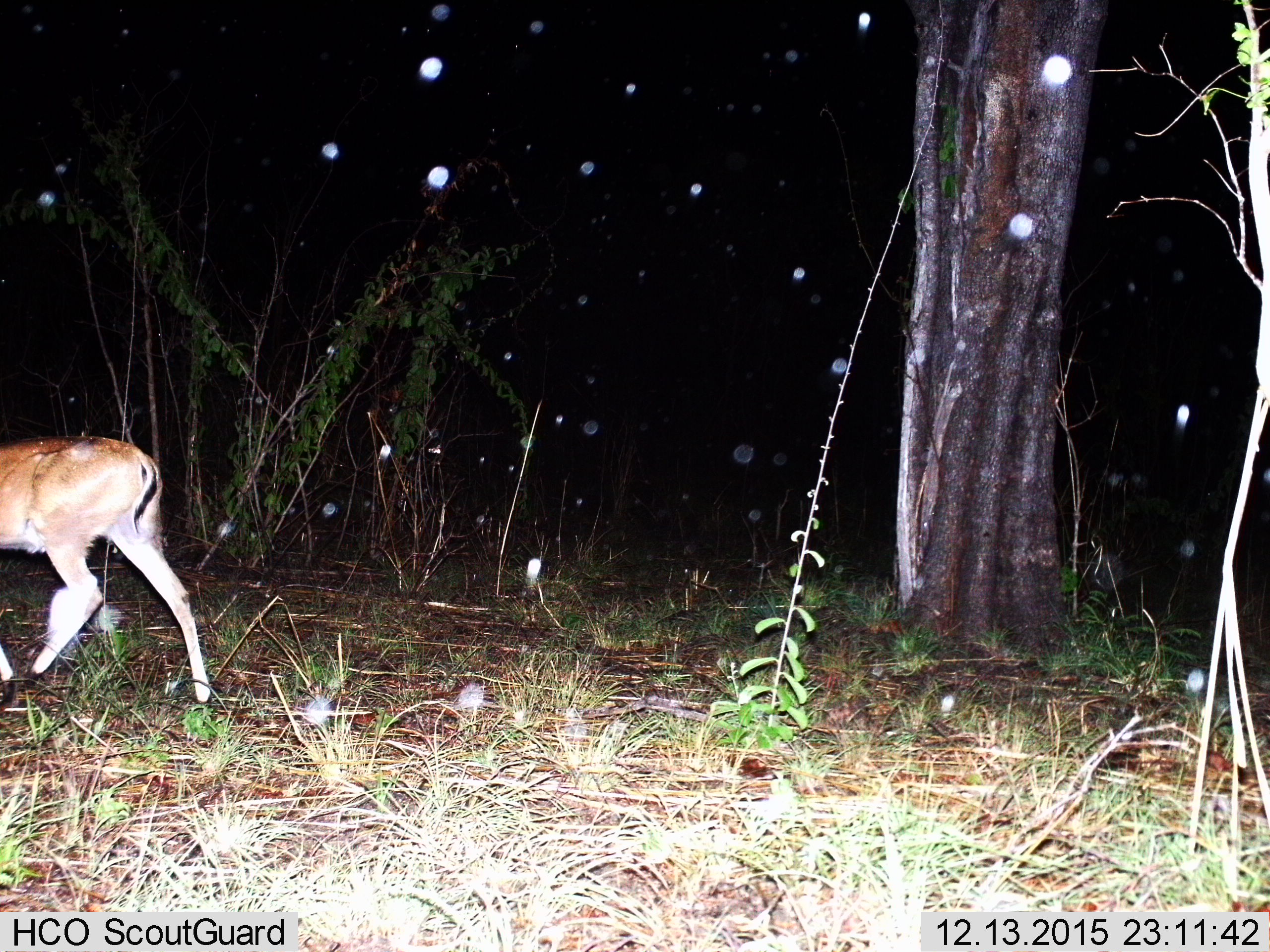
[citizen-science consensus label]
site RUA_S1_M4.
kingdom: Animalia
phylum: Chordata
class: Mammalia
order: Artiodactyla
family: Bovidae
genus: Sylvicapra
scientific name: Sylvicapra grimmia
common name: common duiker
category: duikercommongrey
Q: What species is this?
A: Duikercommongrey (common duiker) (Sylvicapra grimmia).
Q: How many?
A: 1.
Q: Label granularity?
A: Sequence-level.